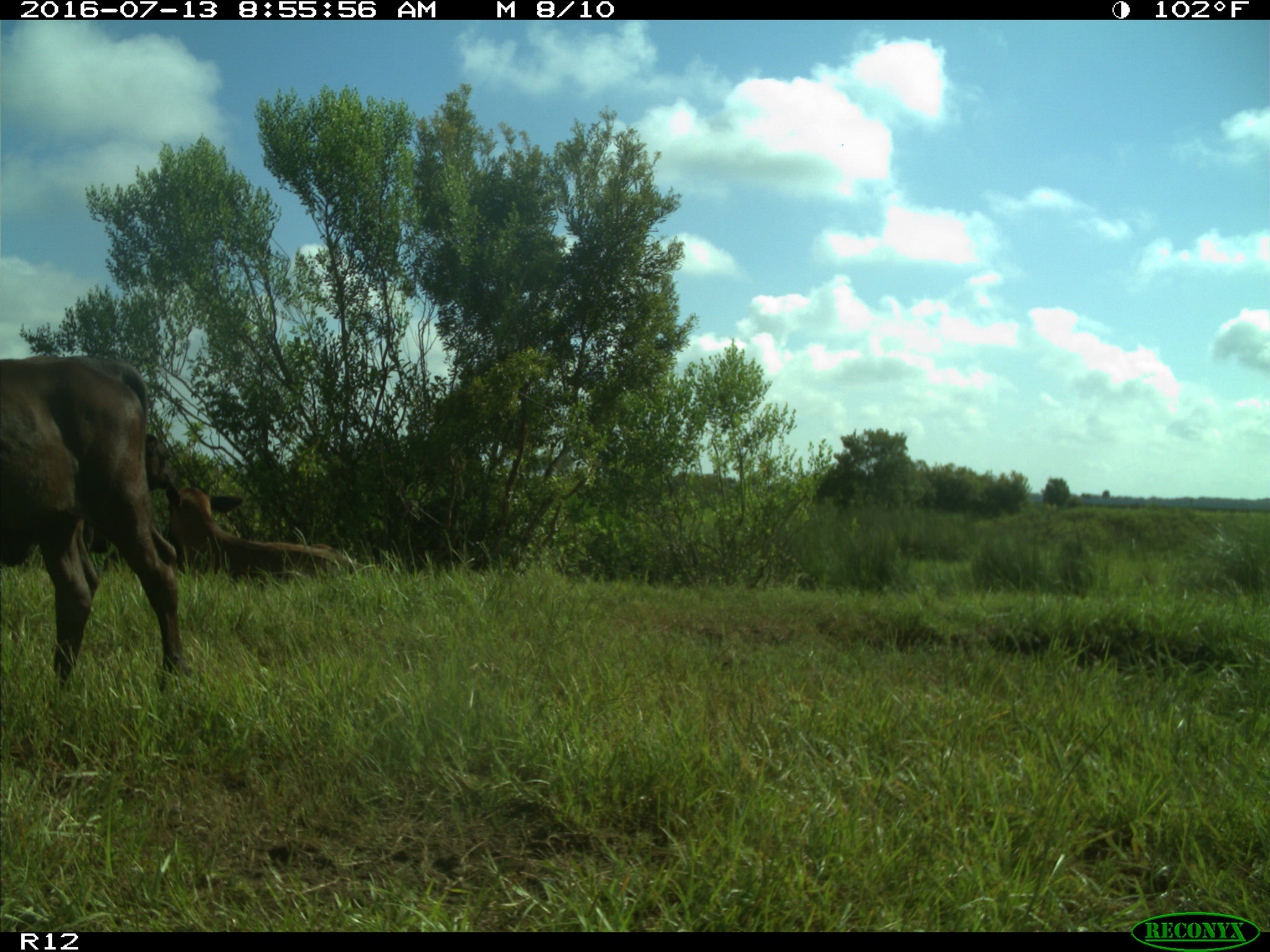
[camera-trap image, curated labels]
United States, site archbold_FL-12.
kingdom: Animalia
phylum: Chordata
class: Mammalia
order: Artiodactyla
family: Bovidae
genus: Bos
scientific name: Bos taurus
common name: domestic cow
Bos taurus (domestic cow).